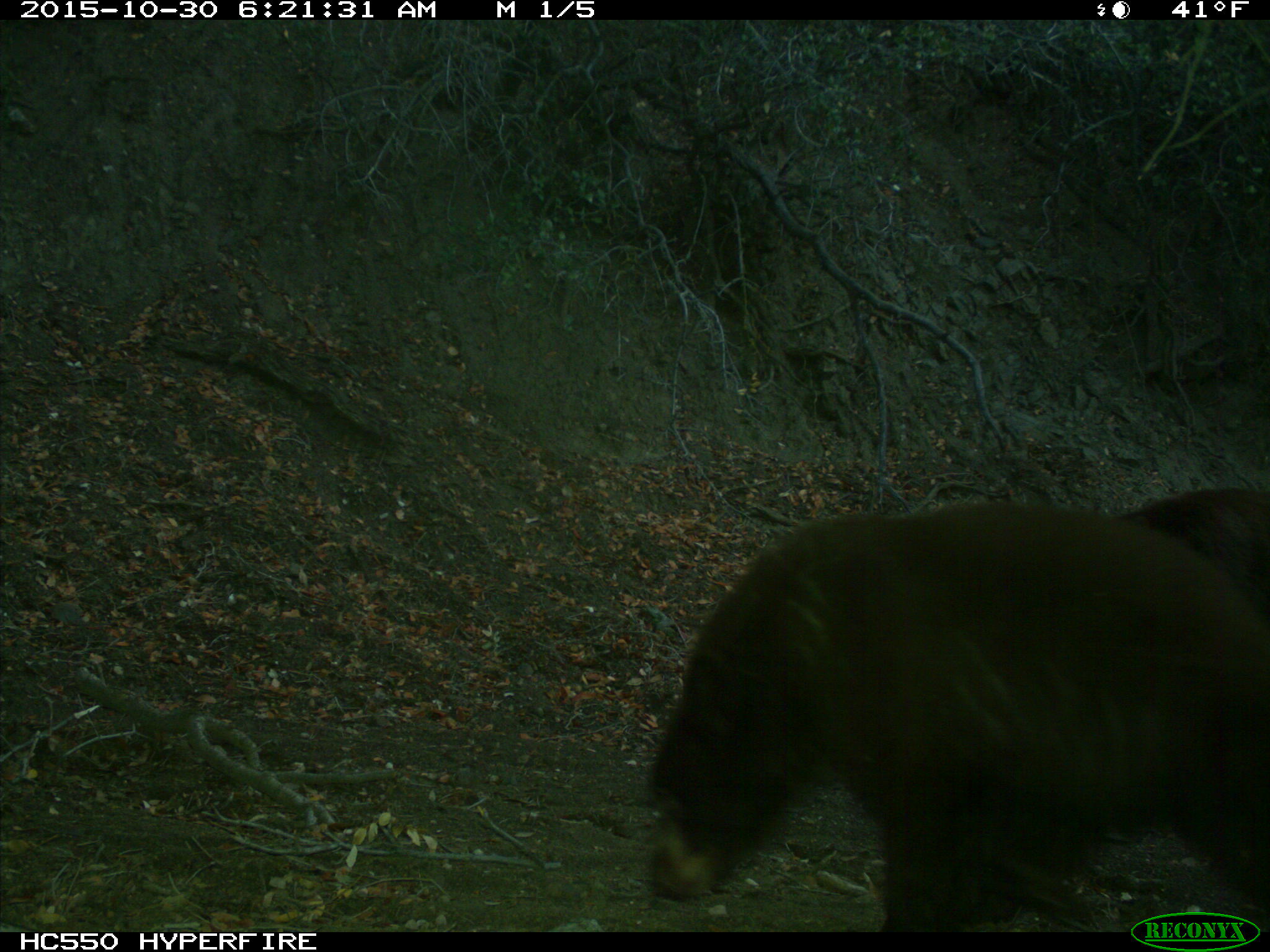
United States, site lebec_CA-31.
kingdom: Animalia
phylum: Chordata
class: Mammalia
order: Carnivora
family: Ursidae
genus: Ursus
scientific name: Ursus americanus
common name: american black bear